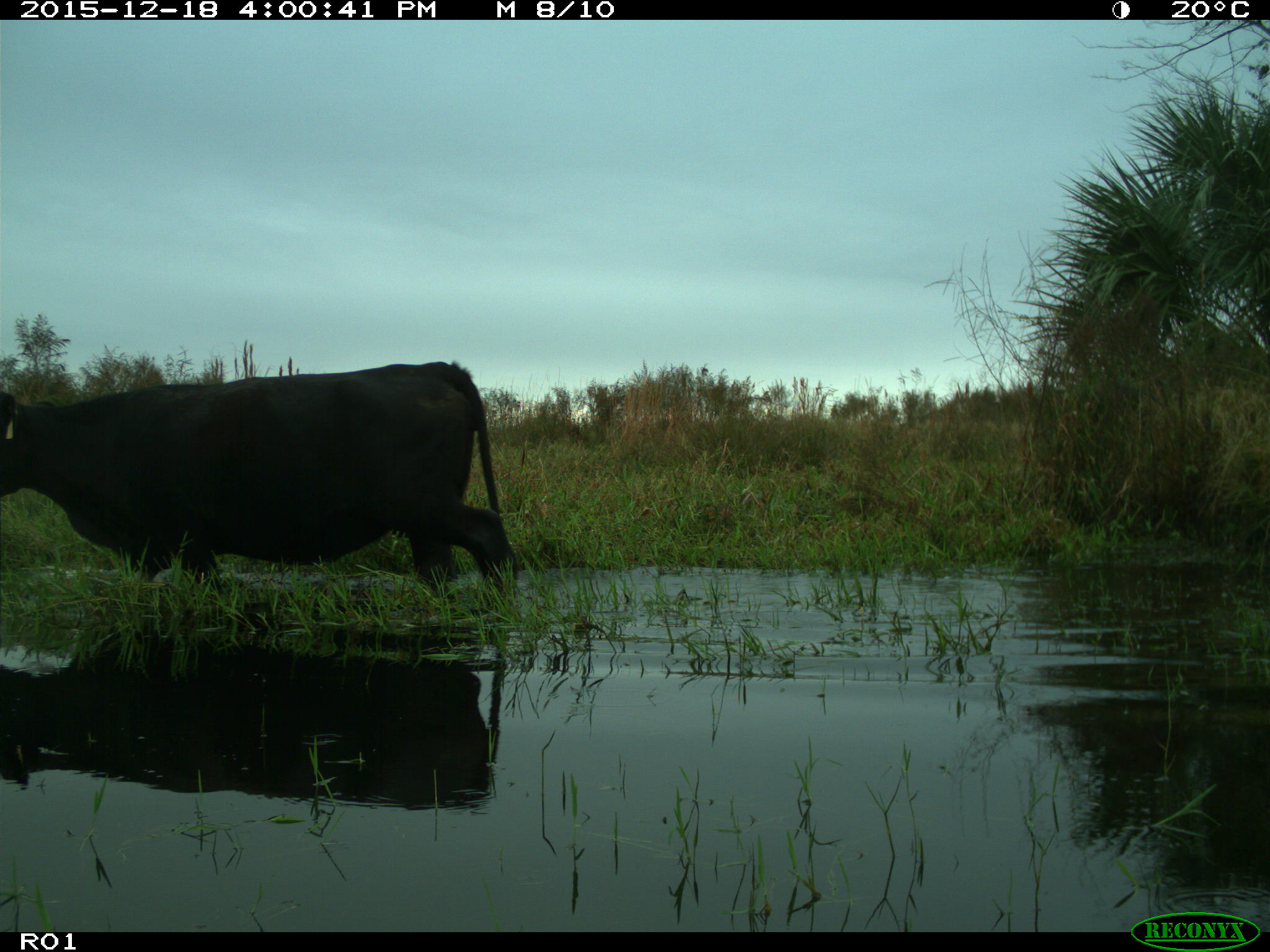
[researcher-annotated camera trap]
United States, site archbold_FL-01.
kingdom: Animalia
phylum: Chordata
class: Mammalia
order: Artiodactyla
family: Bovidae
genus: Bos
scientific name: Bos taurus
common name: domestic cow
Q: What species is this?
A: Bos taurus (domestic cow).